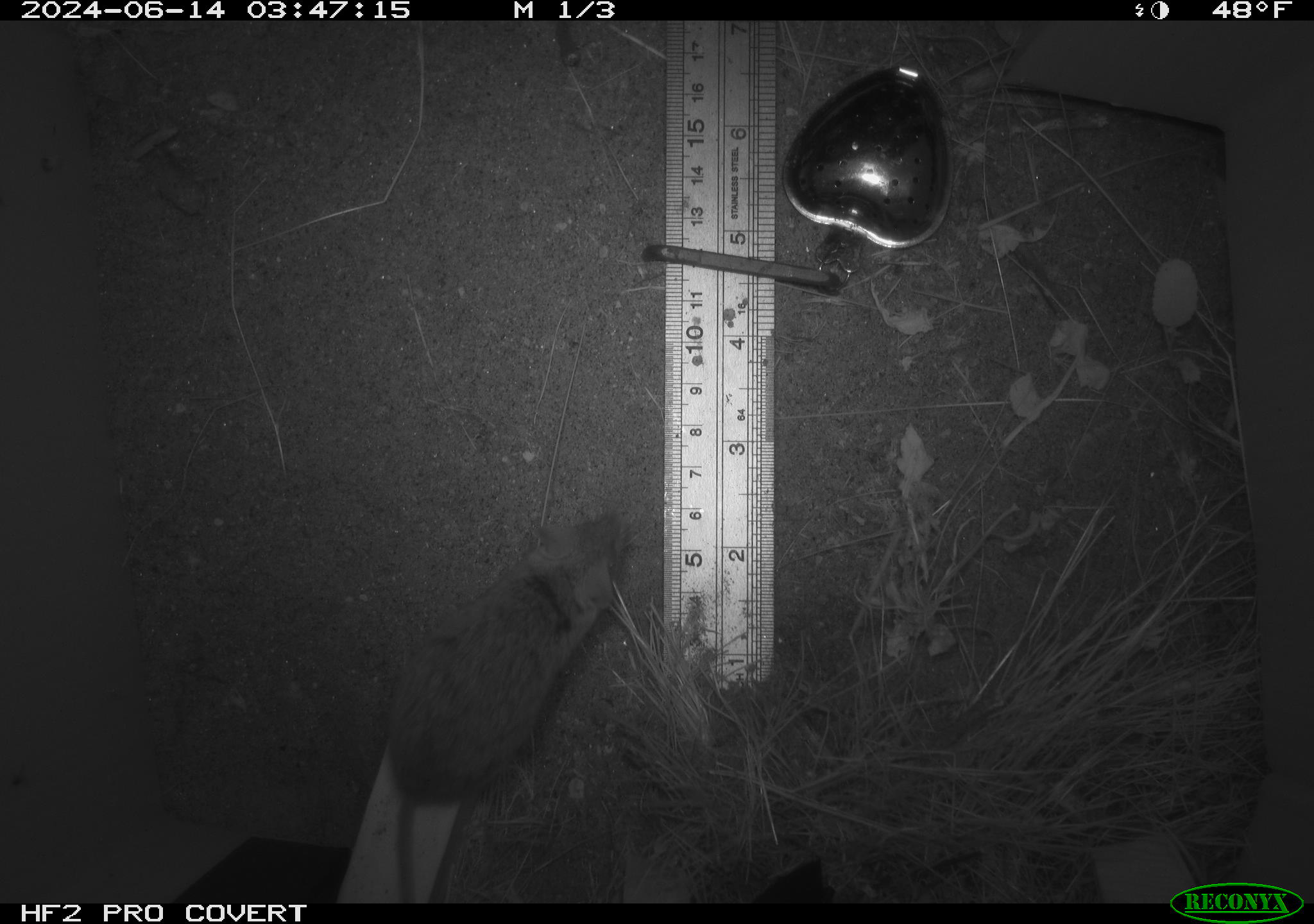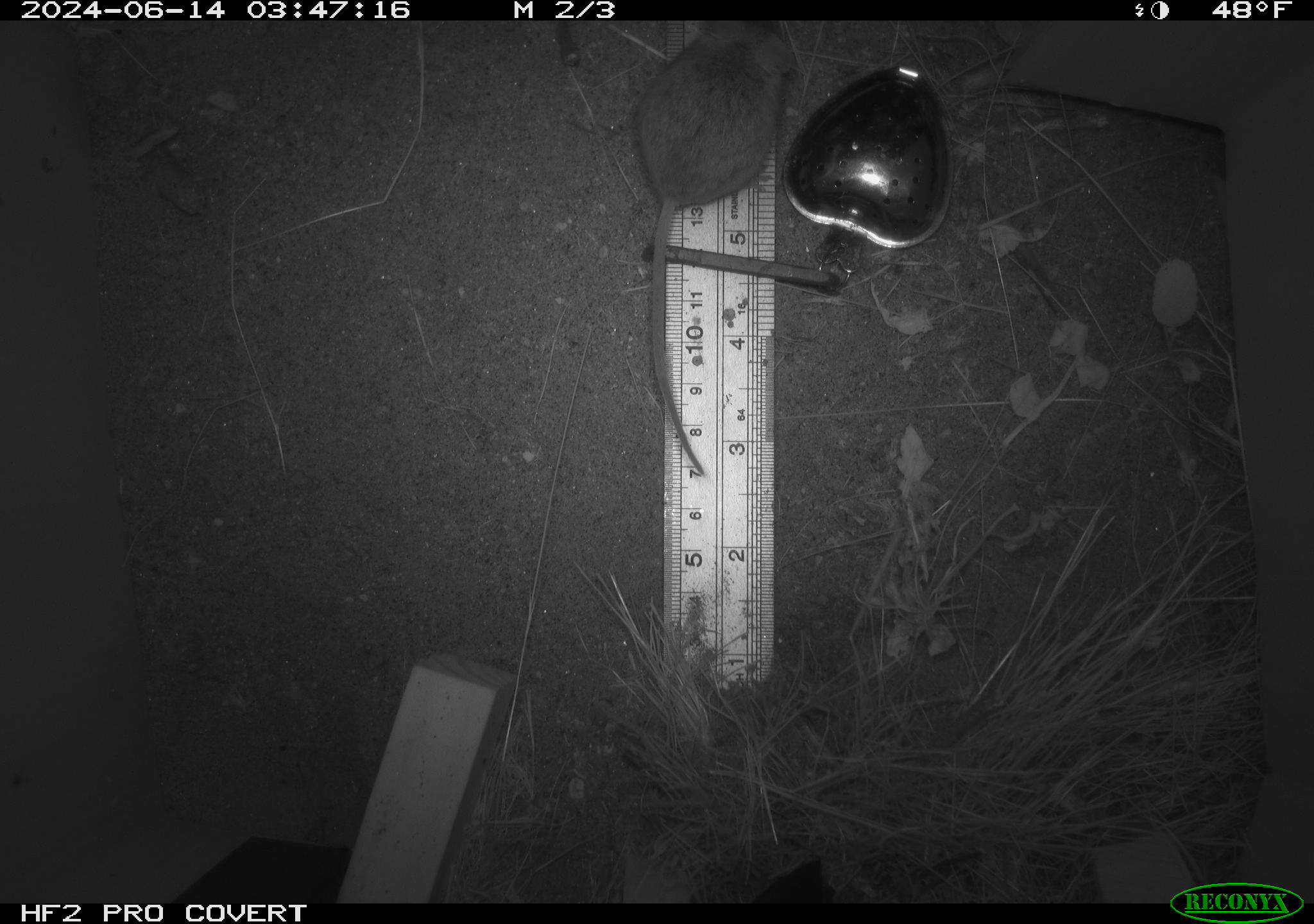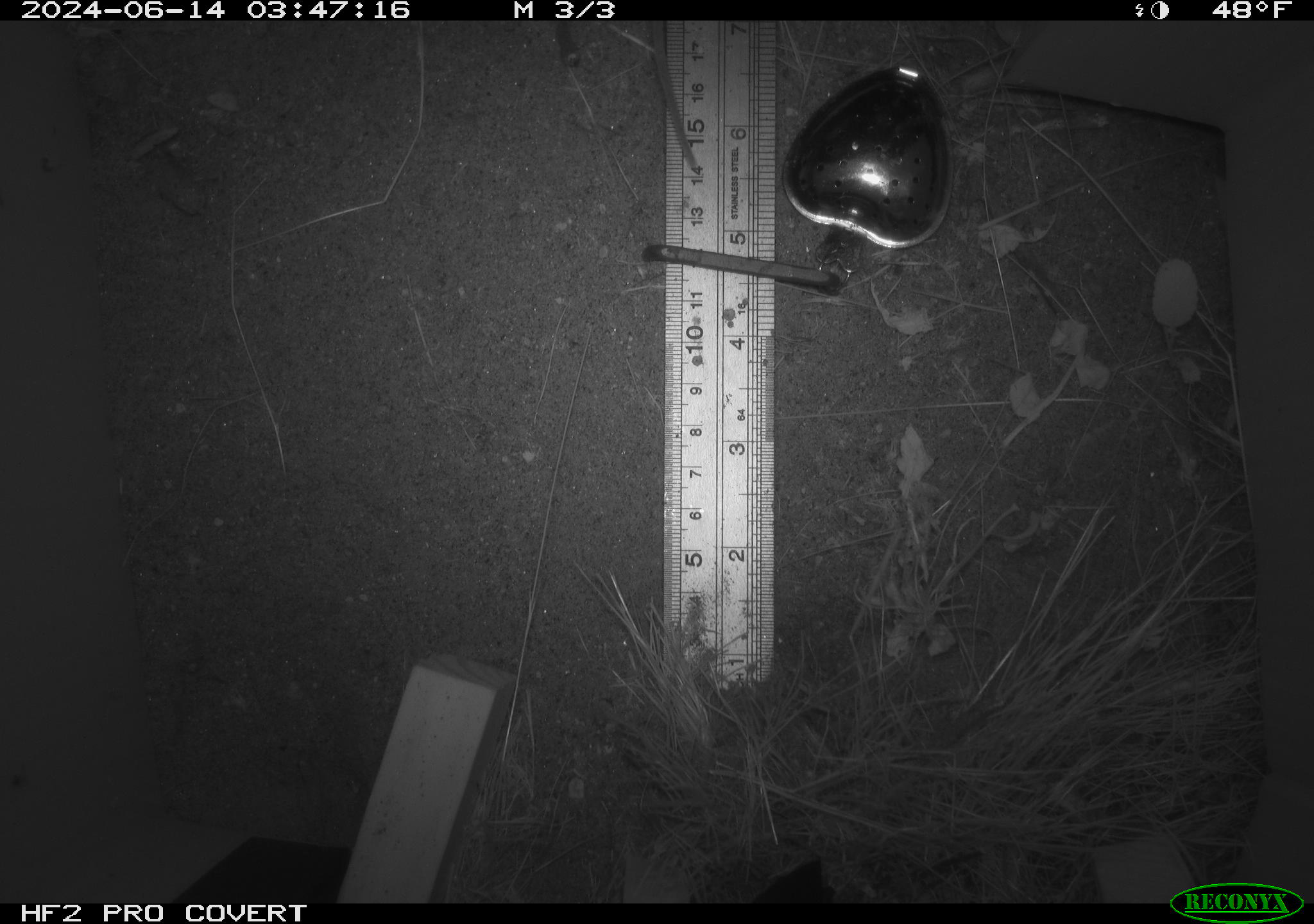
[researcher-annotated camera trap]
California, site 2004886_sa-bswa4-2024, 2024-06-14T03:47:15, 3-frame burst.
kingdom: Animalia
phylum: Chordata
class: Mammalia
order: Rodentia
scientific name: Rodentia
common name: rodent